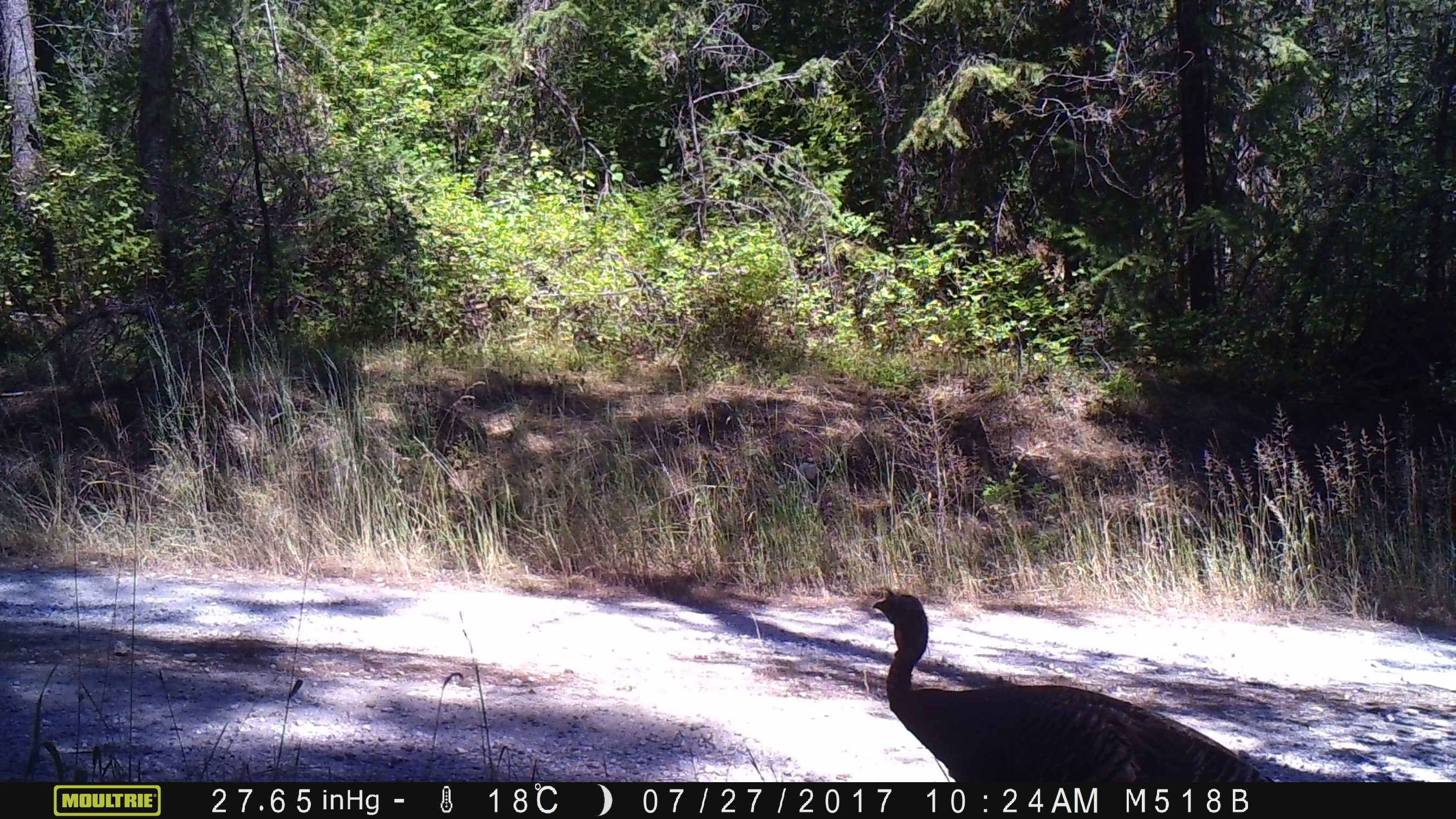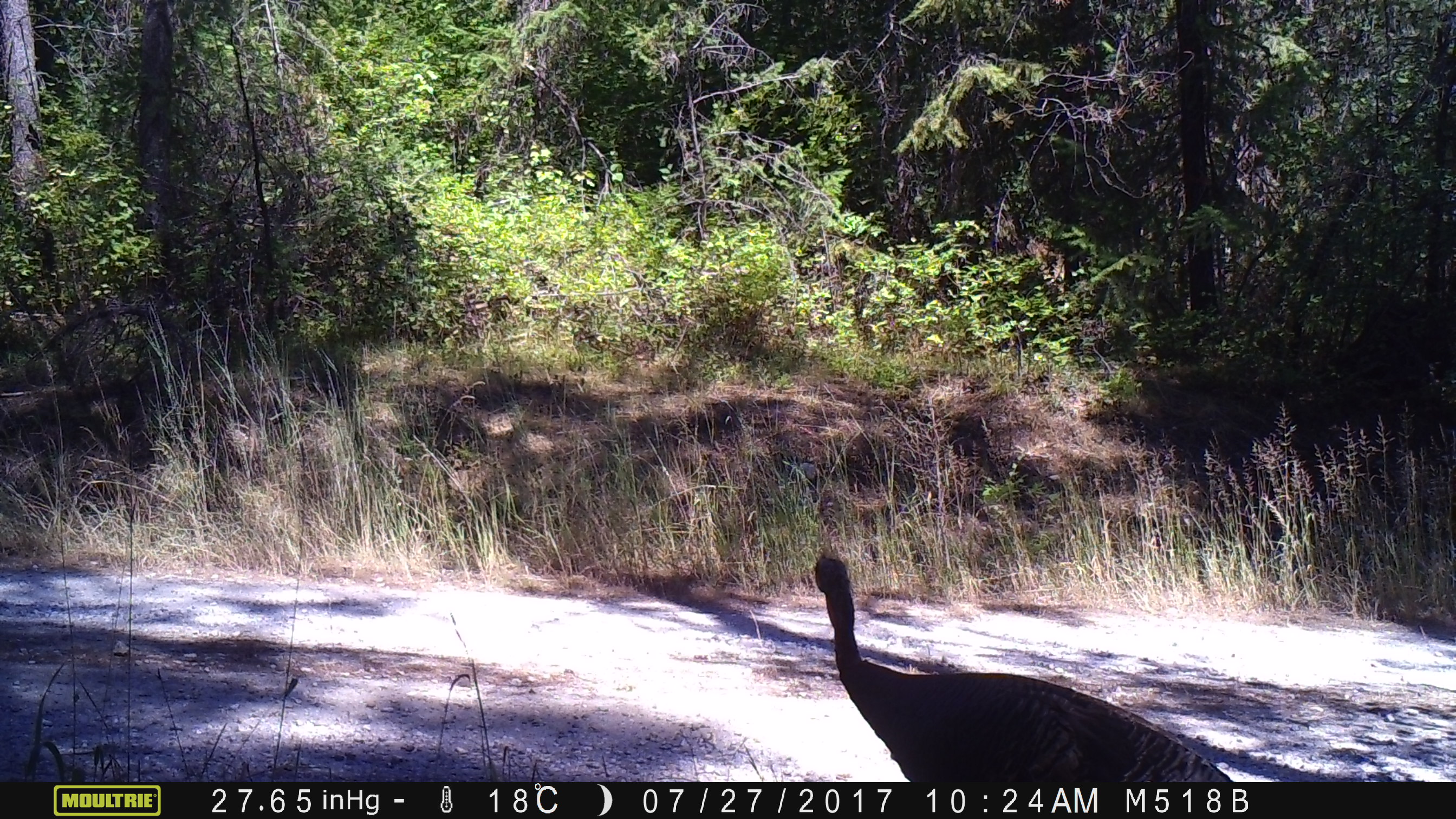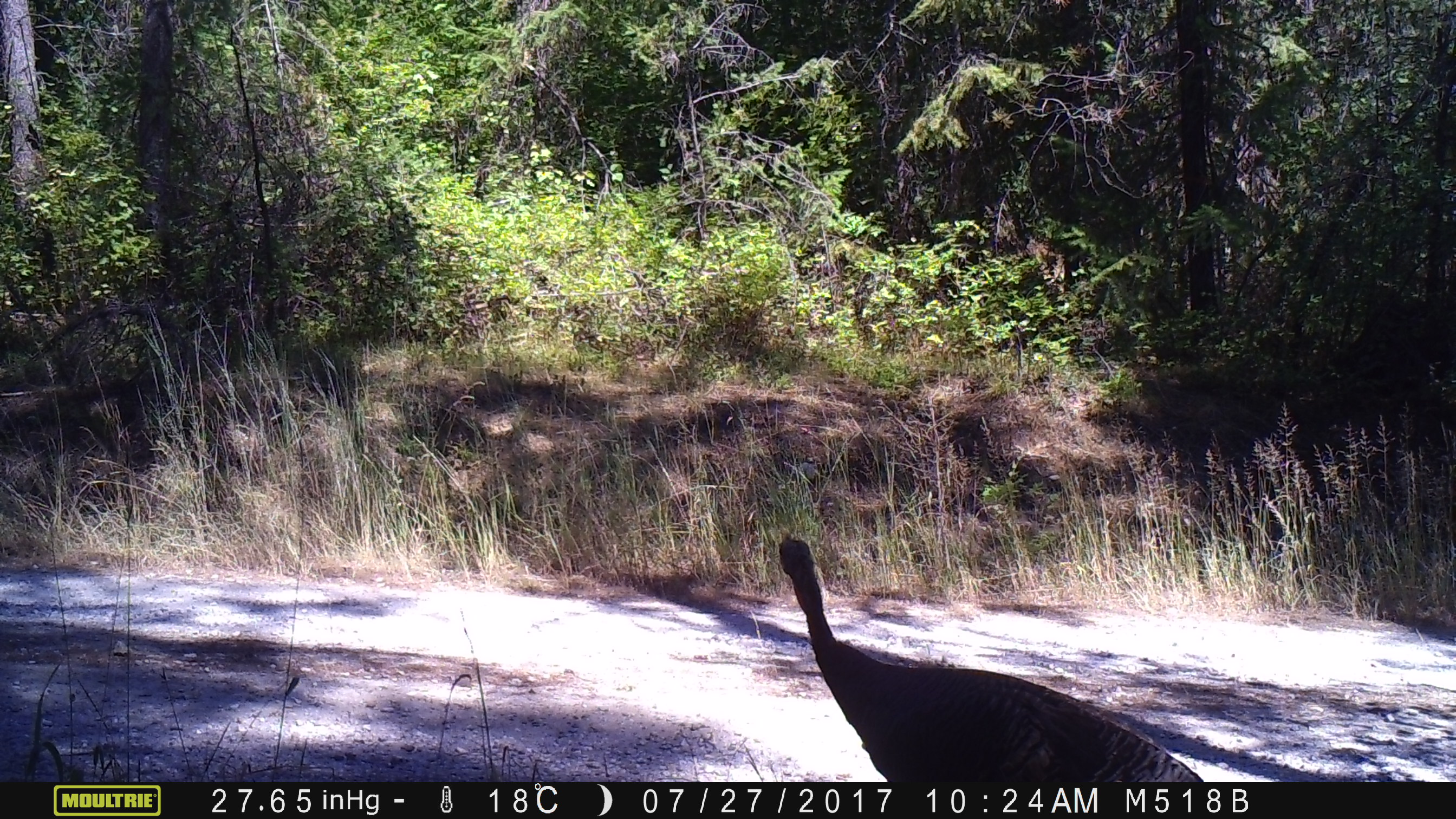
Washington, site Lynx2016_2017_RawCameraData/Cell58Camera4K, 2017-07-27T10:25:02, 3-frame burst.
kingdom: Animalia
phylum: Chordata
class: Aves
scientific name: Aves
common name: birds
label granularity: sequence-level